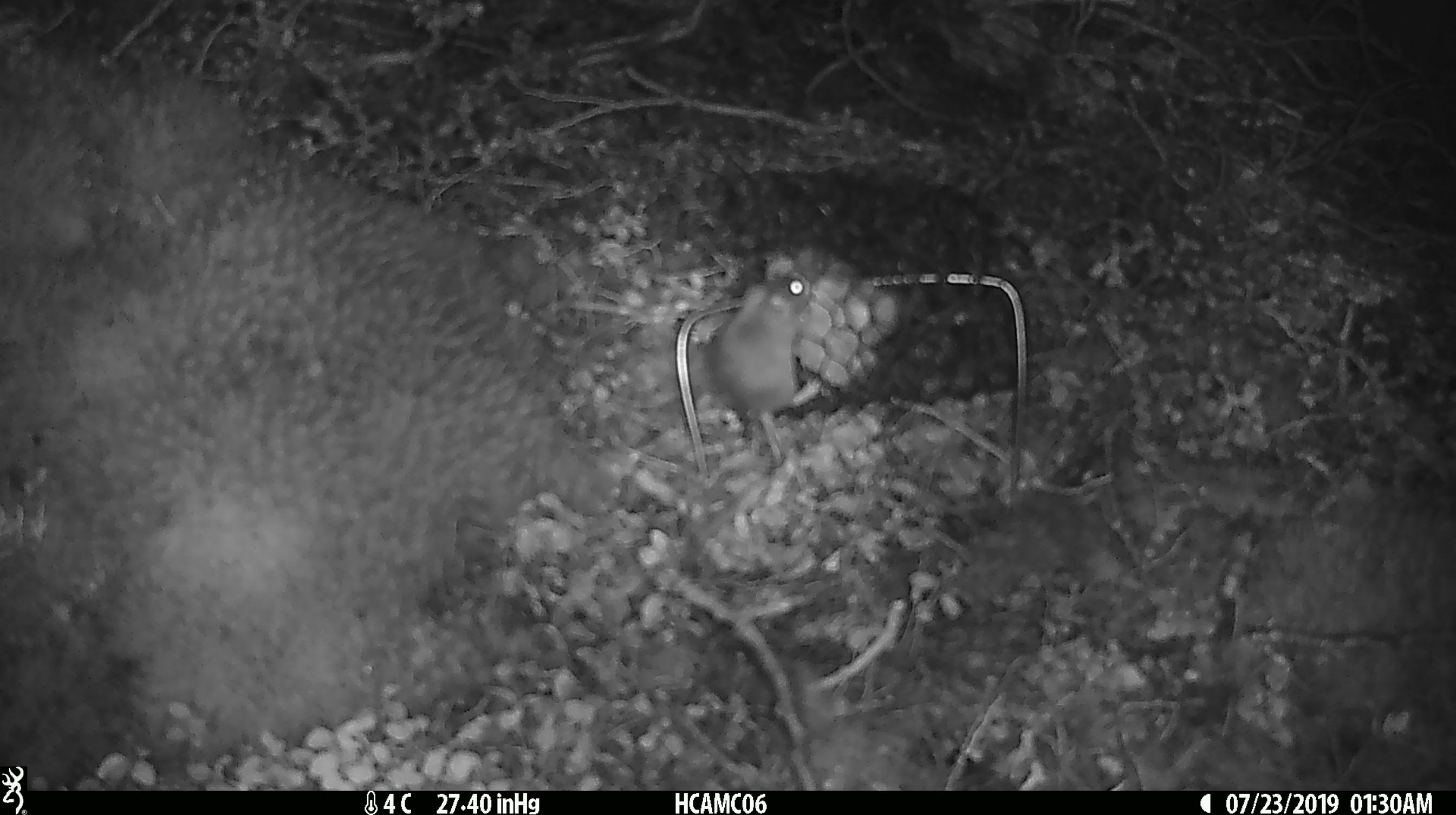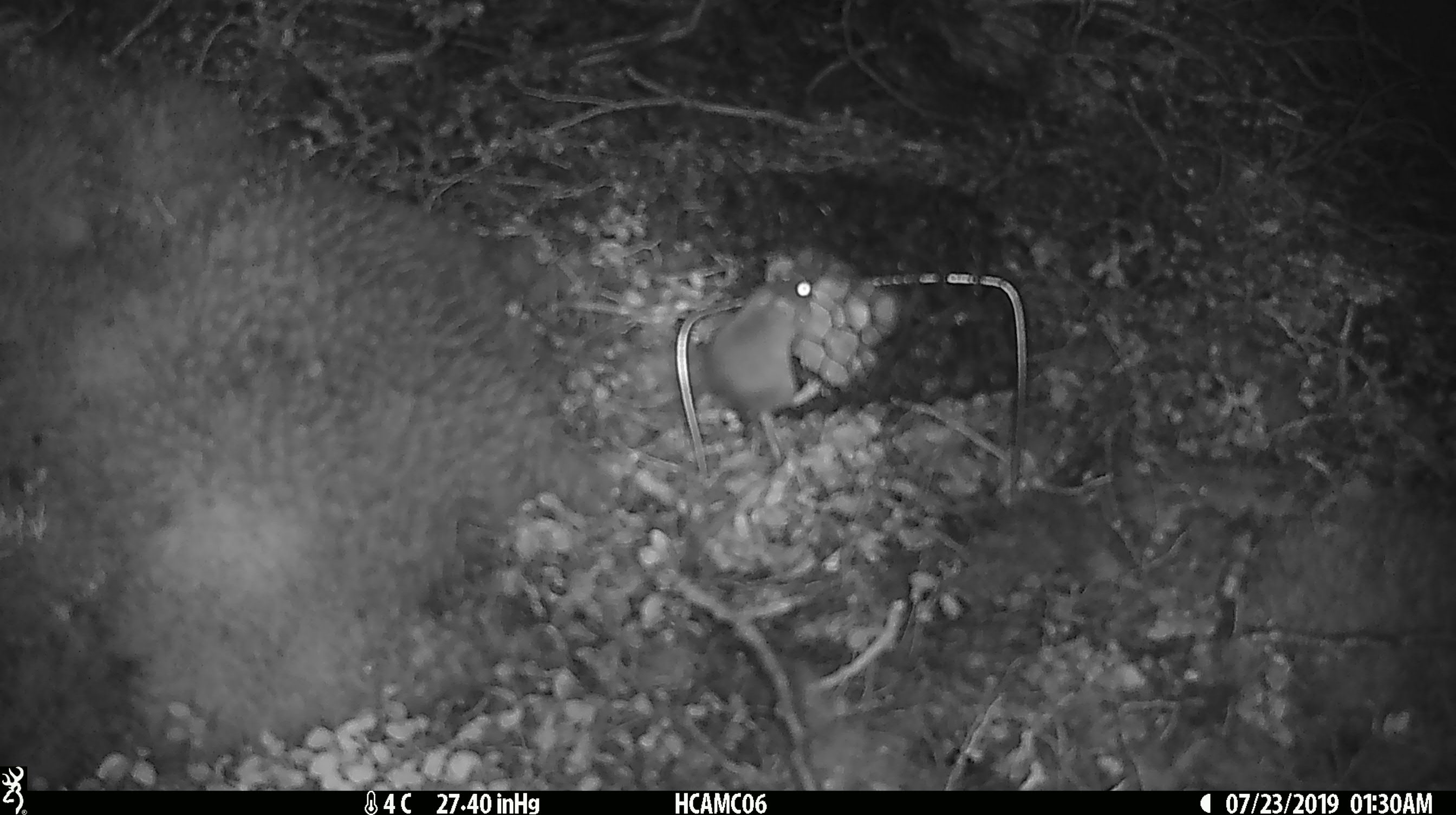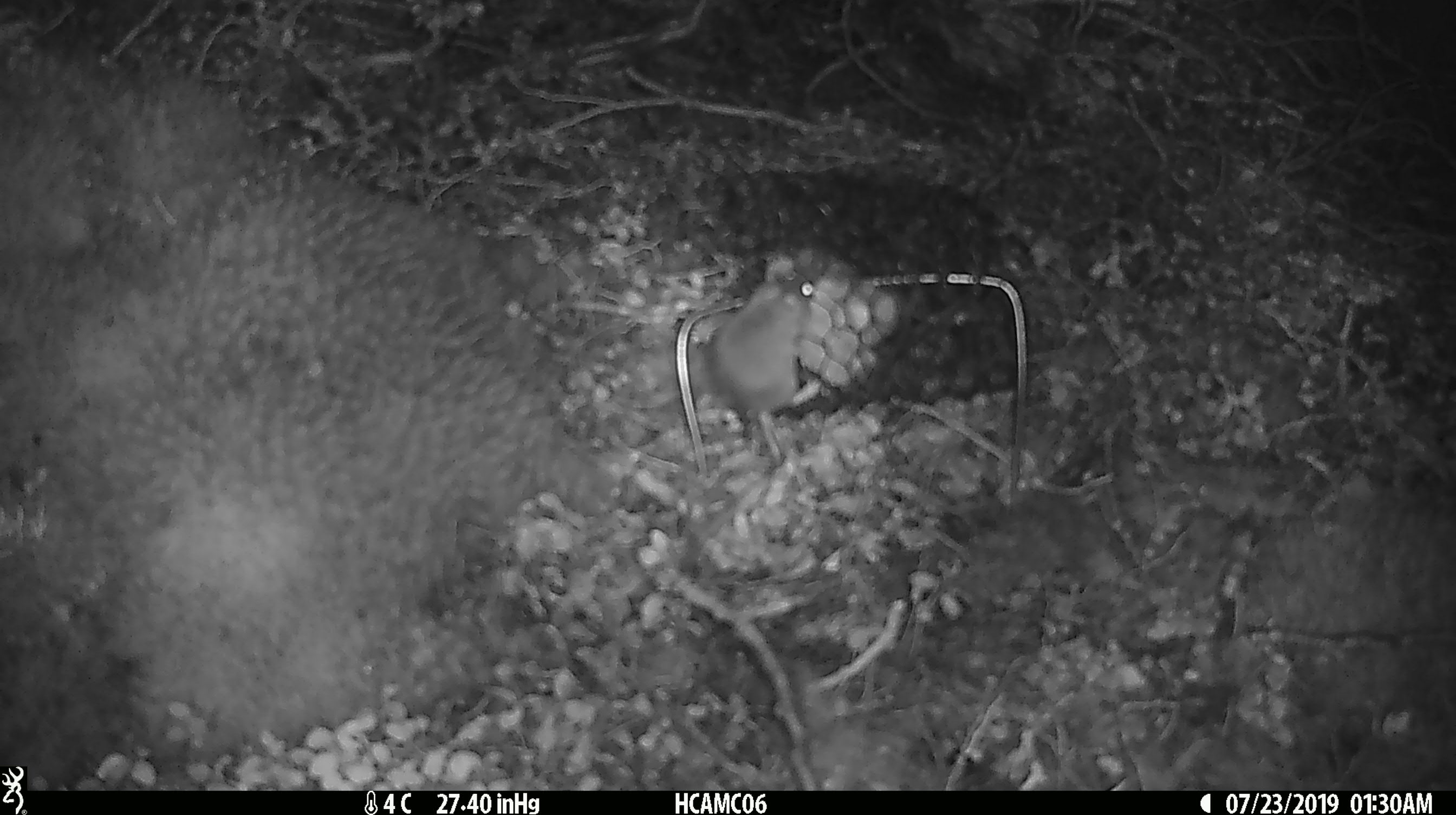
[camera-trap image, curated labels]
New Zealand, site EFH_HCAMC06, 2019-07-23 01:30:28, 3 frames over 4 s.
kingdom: Animalia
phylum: Chordata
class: Mammalia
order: Rodentia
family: Muridae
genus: Mus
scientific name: Mus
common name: mouse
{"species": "mouse (Mus)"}